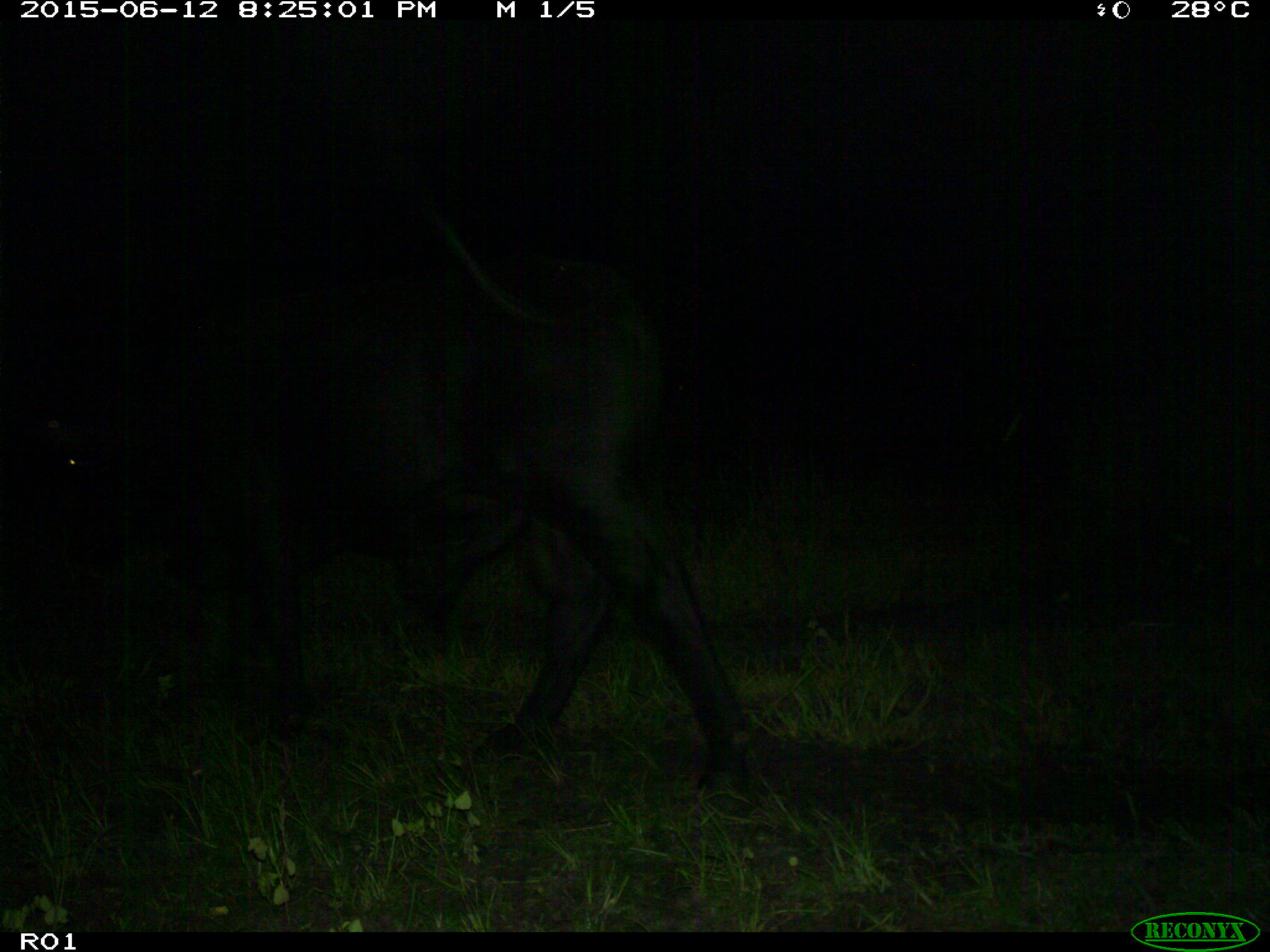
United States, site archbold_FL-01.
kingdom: Animalia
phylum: Chordata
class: Mammalia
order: Artiodactyla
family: Bovidae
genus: Bos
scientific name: Bos taurus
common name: domestic cow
Bos taurus (domestic cow).